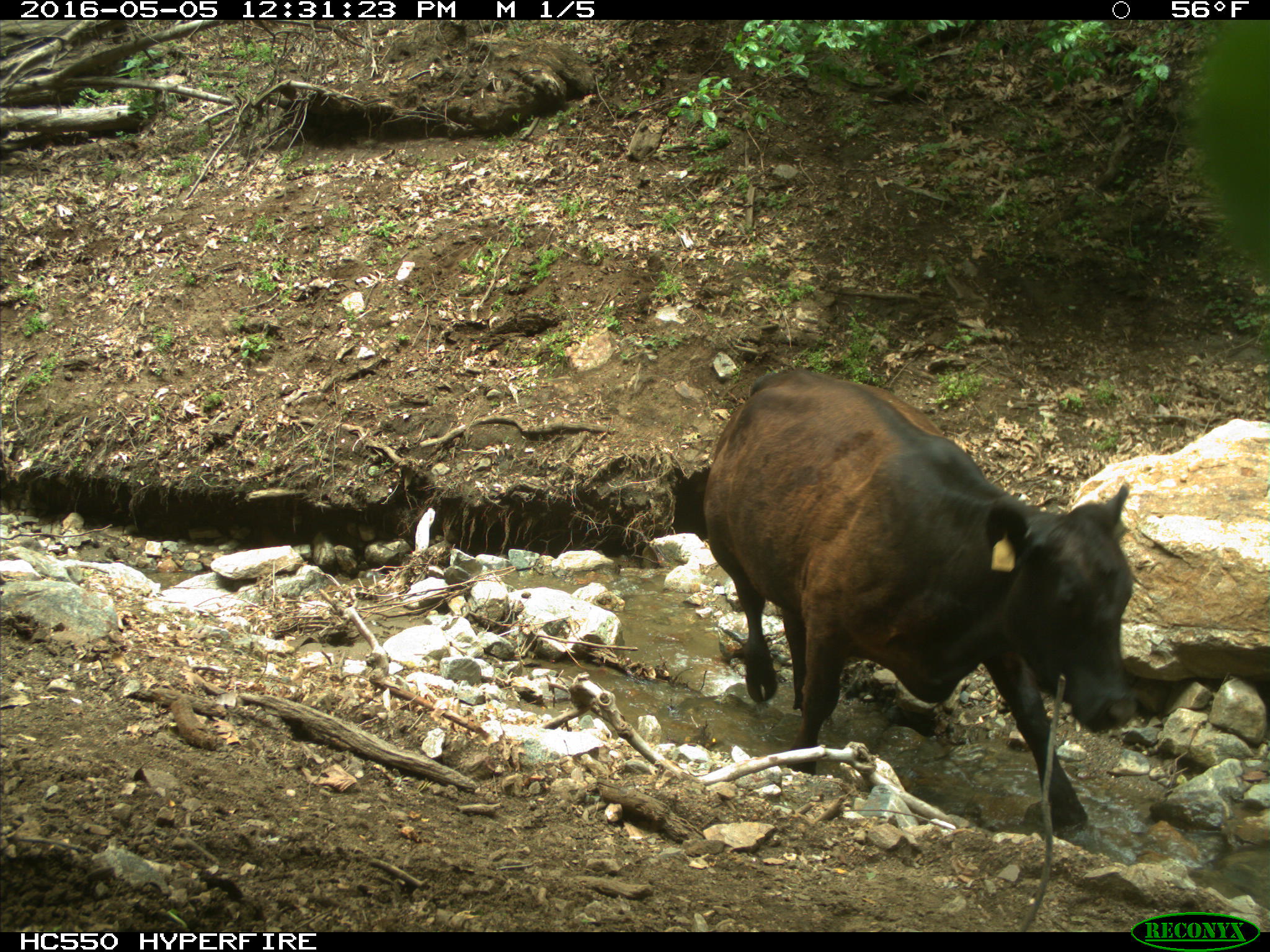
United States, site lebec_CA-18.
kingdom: Animalia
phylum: Chordata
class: Mammalia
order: Artiodactyla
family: Bovidae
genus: Bos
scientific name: Bos taurus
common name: domestic cow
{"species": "Bos taurus (domestic cow)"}